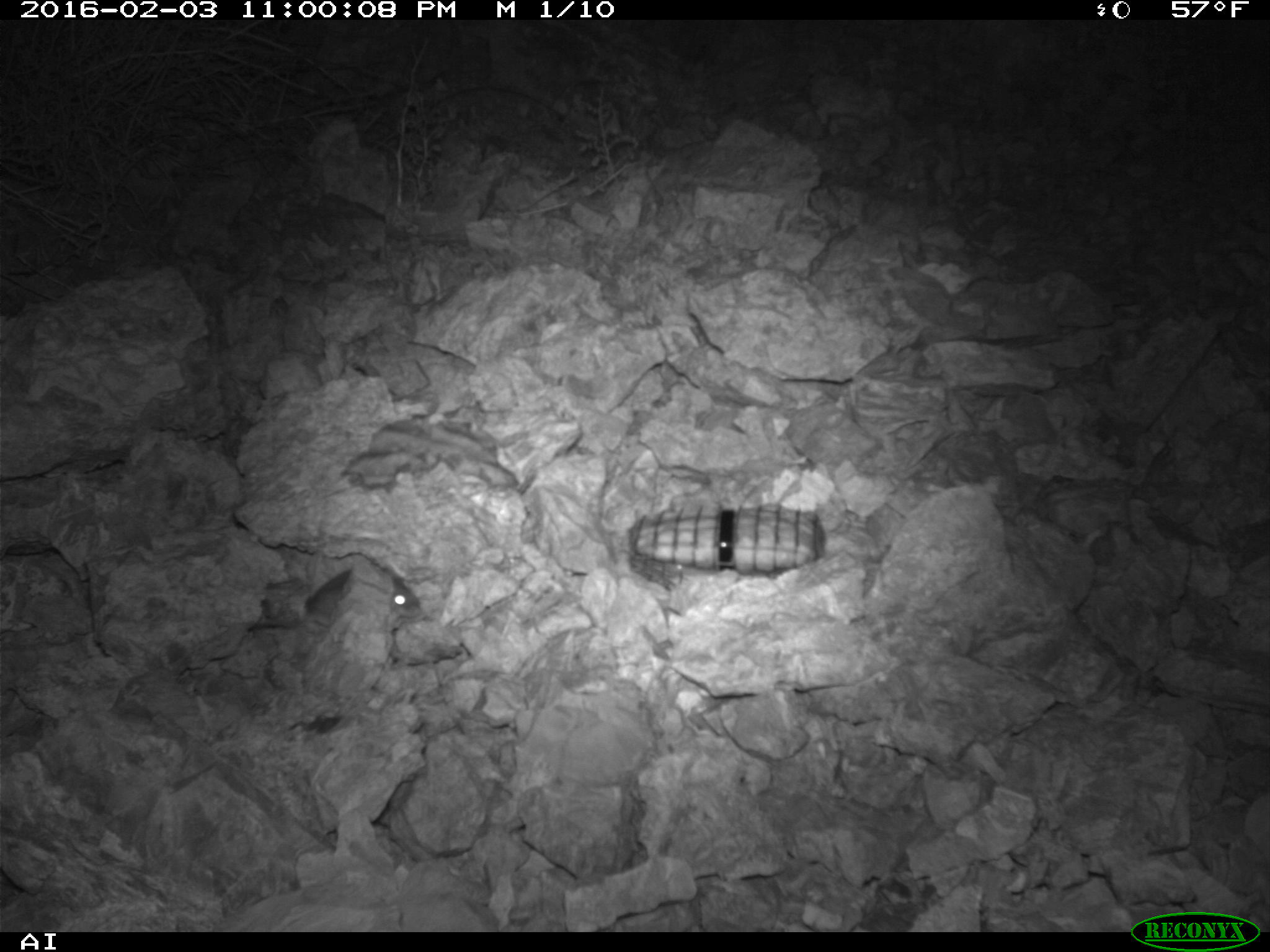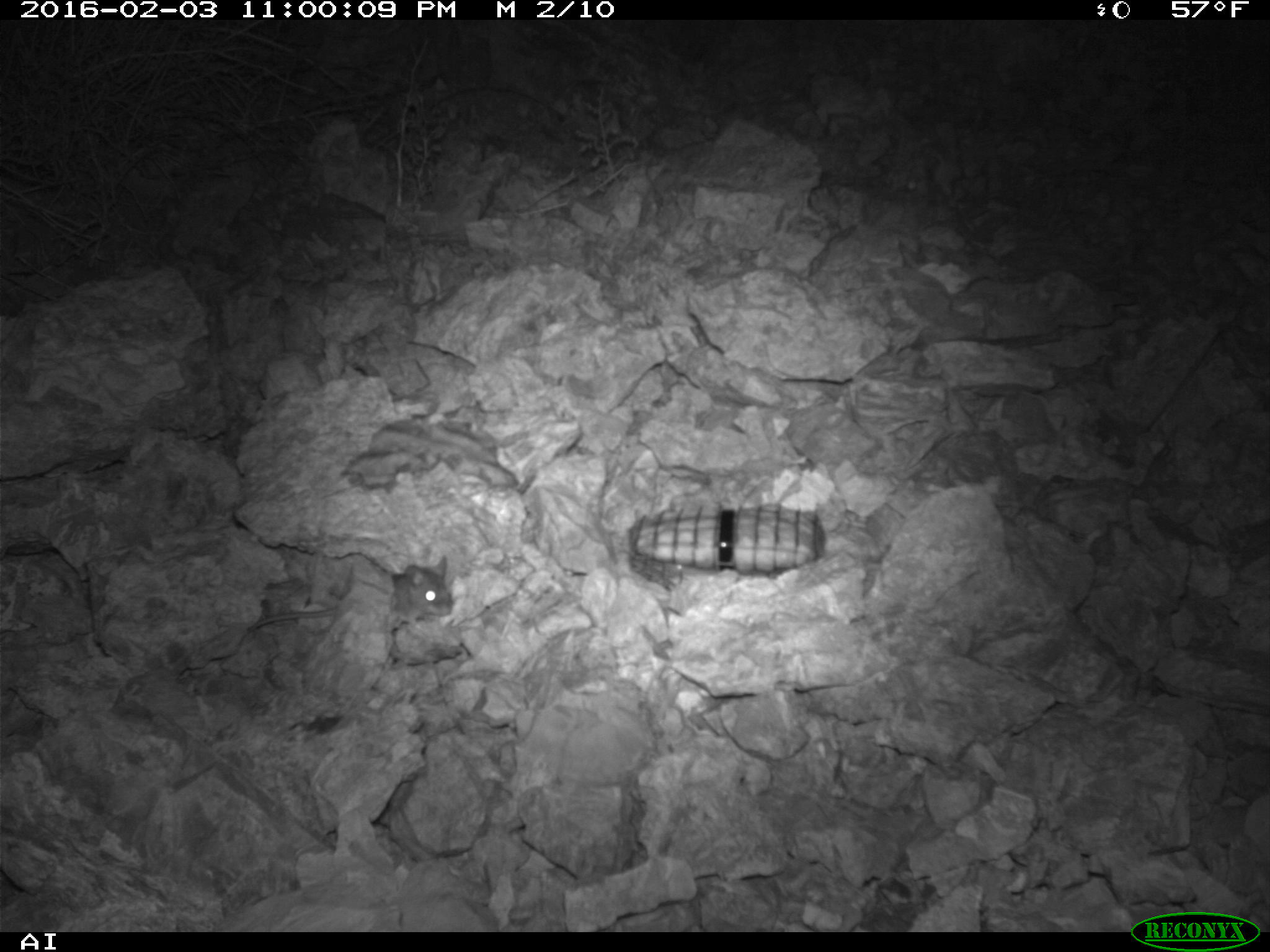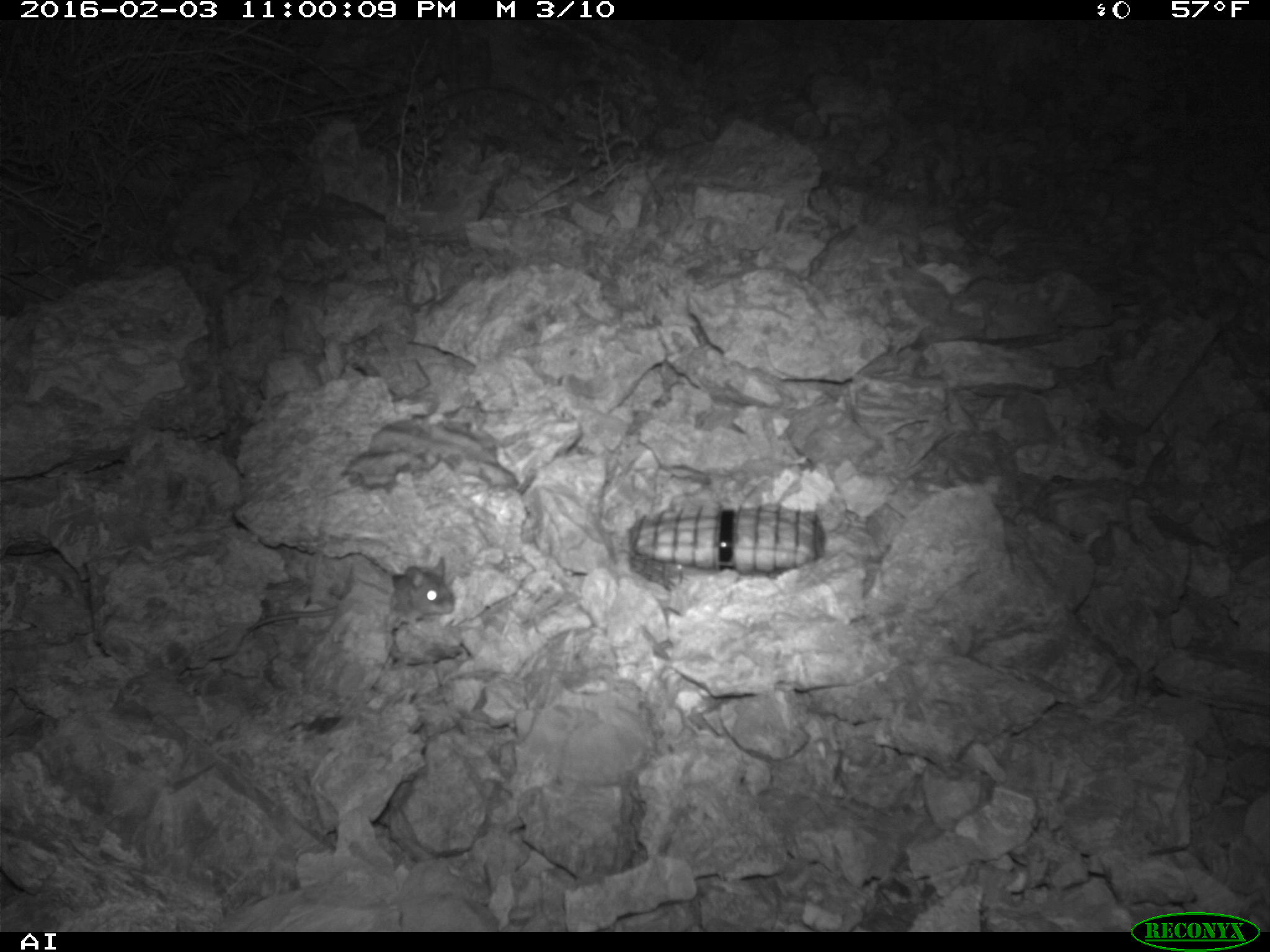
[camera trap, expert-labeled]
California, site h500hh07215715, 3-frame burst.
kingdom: Animalia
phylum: Chordata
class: Mammalia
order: Rodentia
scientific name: Rodentia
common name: rodent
Rodent (Rodentia).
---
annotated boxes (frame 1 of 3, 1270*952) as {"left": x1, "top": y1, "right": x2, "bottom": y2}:
rodent: {"left": 244, "top": 560, "right": 418, "bottom": 634}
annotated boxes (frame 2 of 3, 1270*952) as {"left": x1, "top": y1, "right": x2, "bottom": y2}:
rodent: {"left": 244, "top": 553, "right": 453, "bottom": 632}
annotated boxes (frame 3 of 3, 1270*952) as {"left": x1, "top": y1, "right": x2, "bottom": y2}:
rodent: {"left": 238, "top": 555, "right": 455, "bottom": 643}